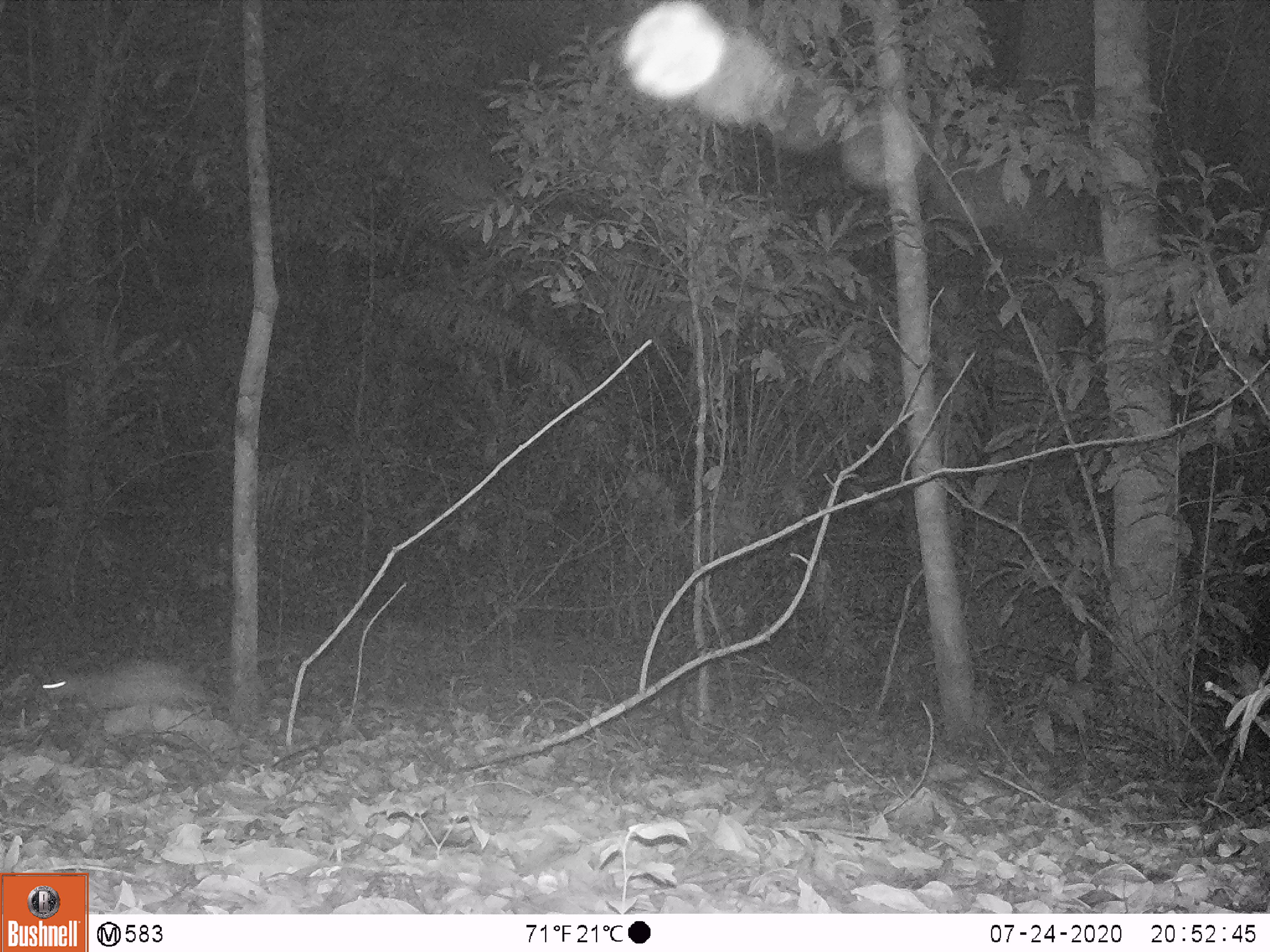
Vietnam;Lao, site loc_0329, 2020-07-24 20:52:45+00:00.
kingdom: Animalia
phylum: Chordata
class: Mammalia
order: Rodentia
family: Hystricidae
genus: Atherurus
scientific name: Atherurus macrourus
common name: asiatic brush-tailed porcupine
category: asiatic brush tailed porcupine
Asiatic brush tailed porcupine (asiatic brush-tailed porcupine) (Atherurus macrourus). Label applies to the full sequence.